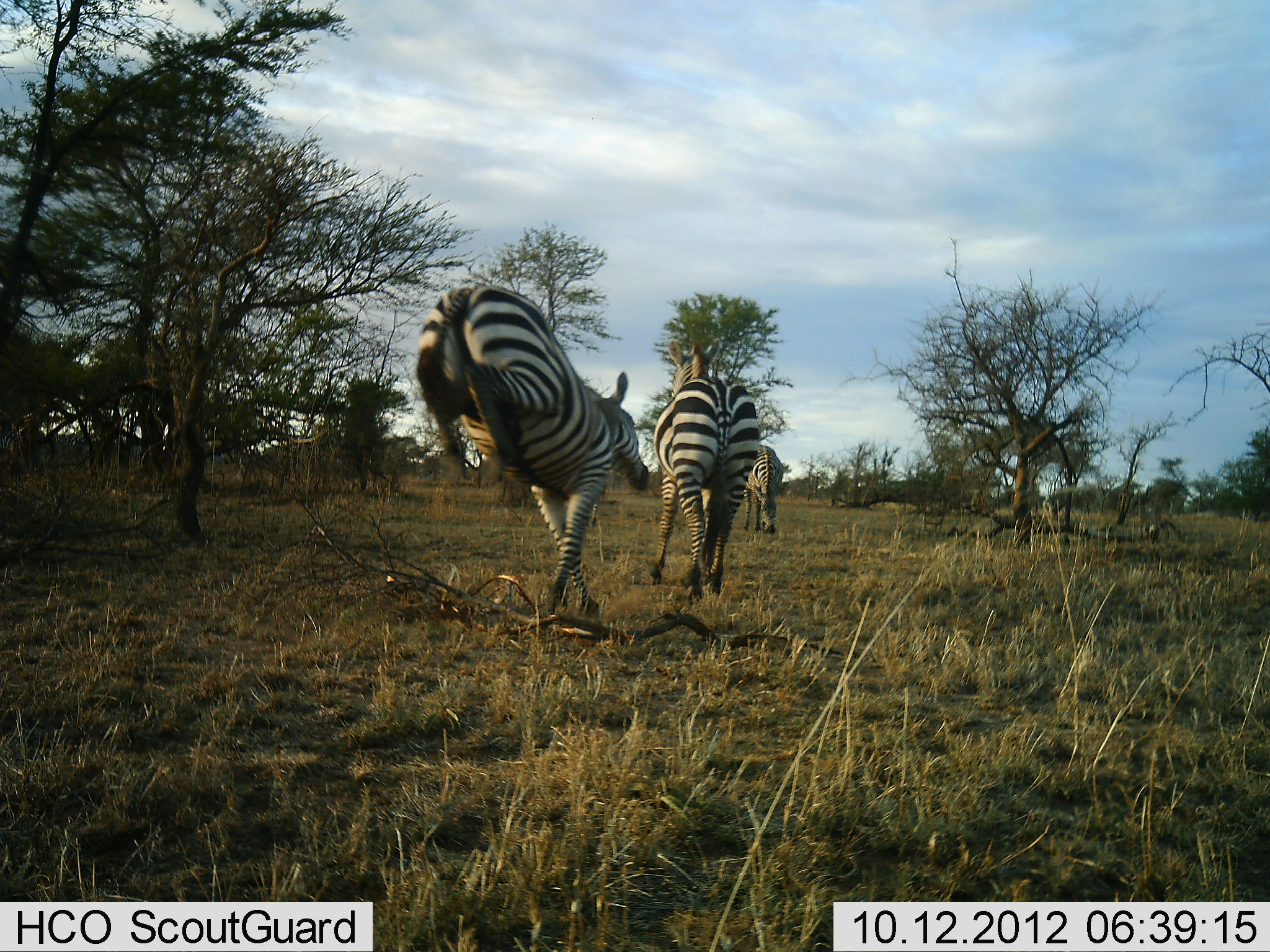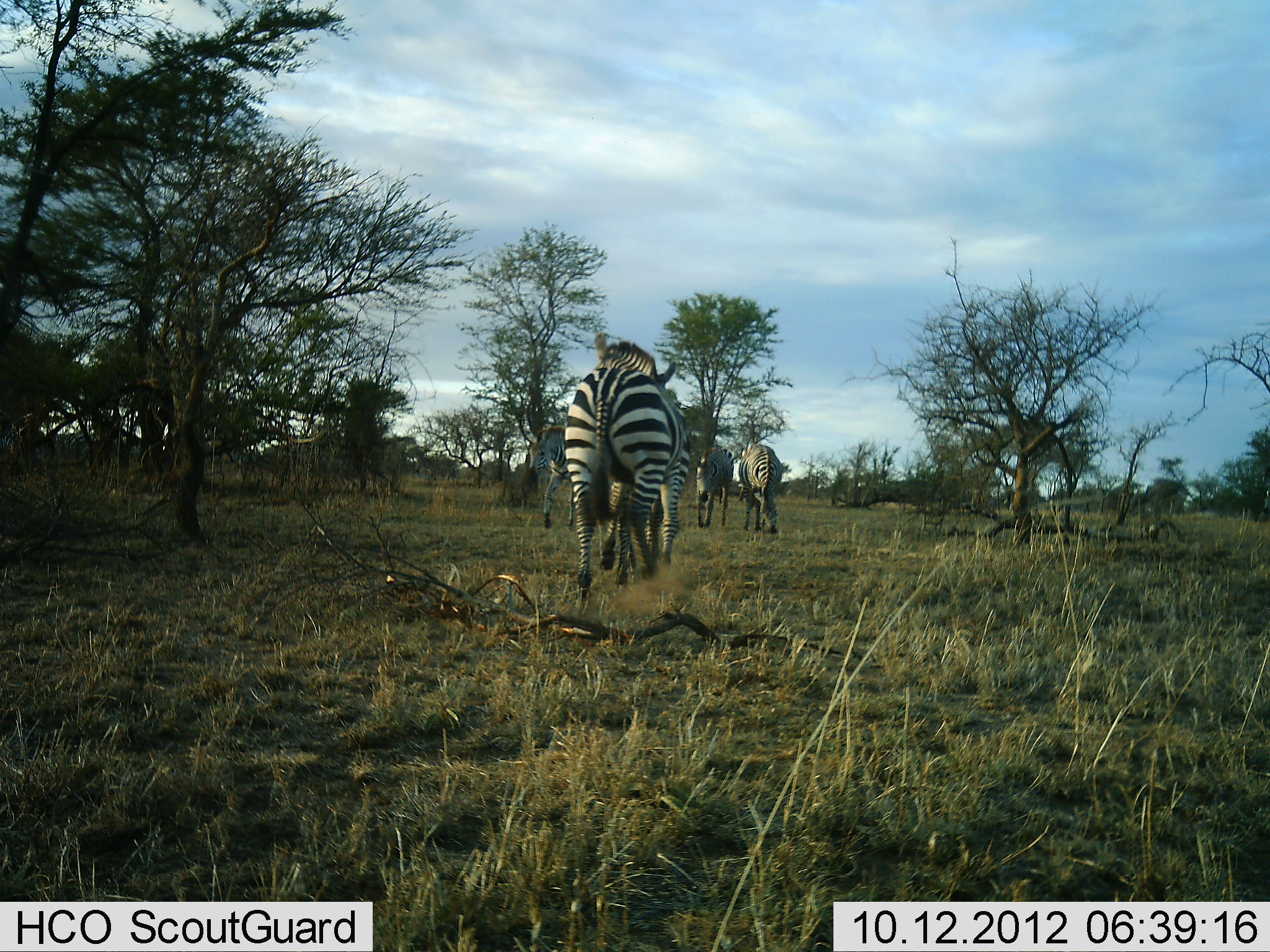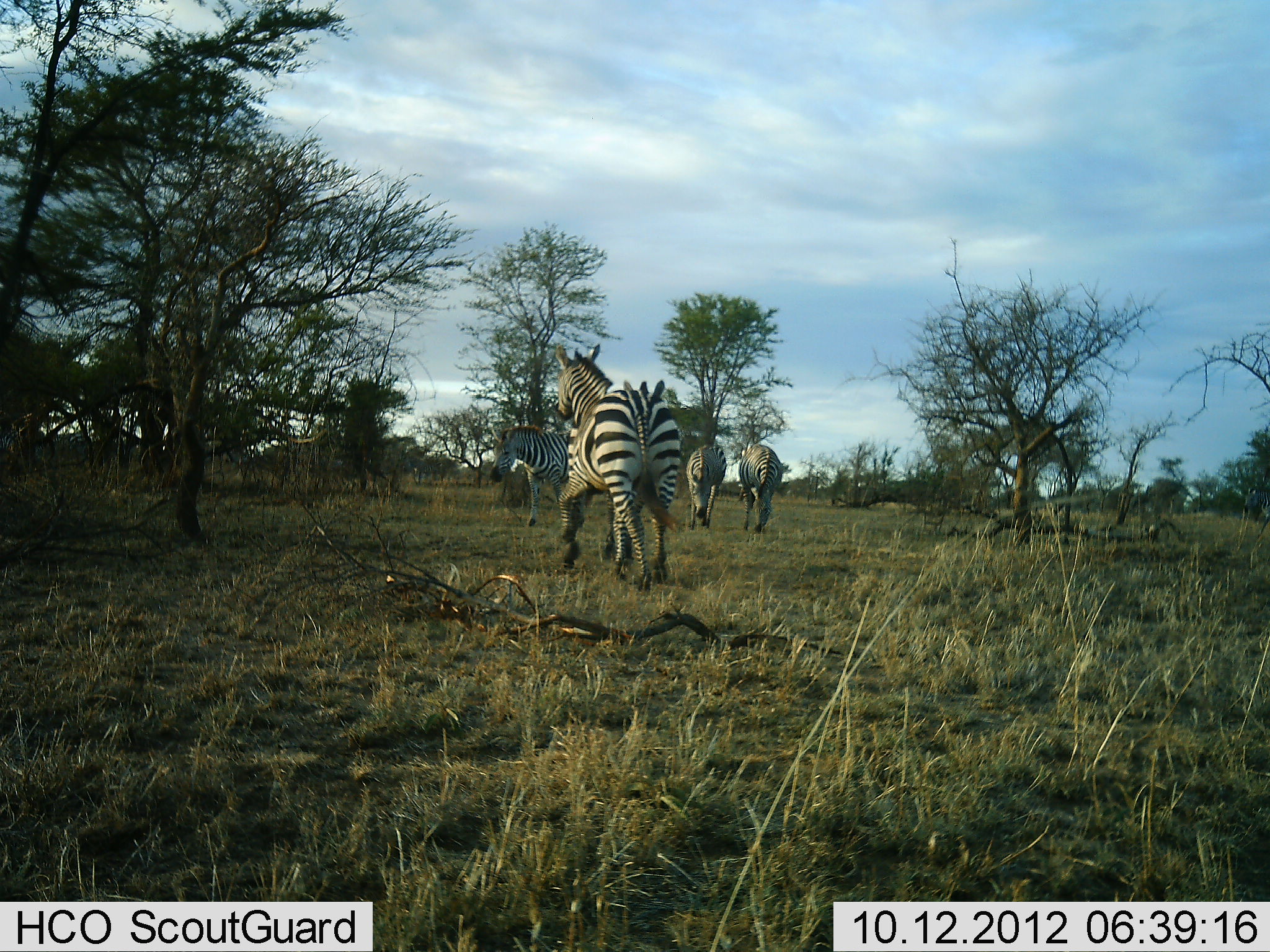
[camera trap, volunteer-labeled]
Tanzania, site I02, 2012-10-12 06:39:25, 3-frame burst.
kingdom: Animalia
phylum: Chordata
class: Mammalia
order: Perissodactyla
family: Equidae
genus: Equus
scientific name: Equus quagga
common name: plains zebra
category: zebra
Zebra (plains zebra) (Equus quagga), count 5. Behavior (volunteer vote fractions): standing 0%, resting 0%, moving 100%, interacting 10%. Young present (vote fraction): 10%. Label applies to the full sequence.